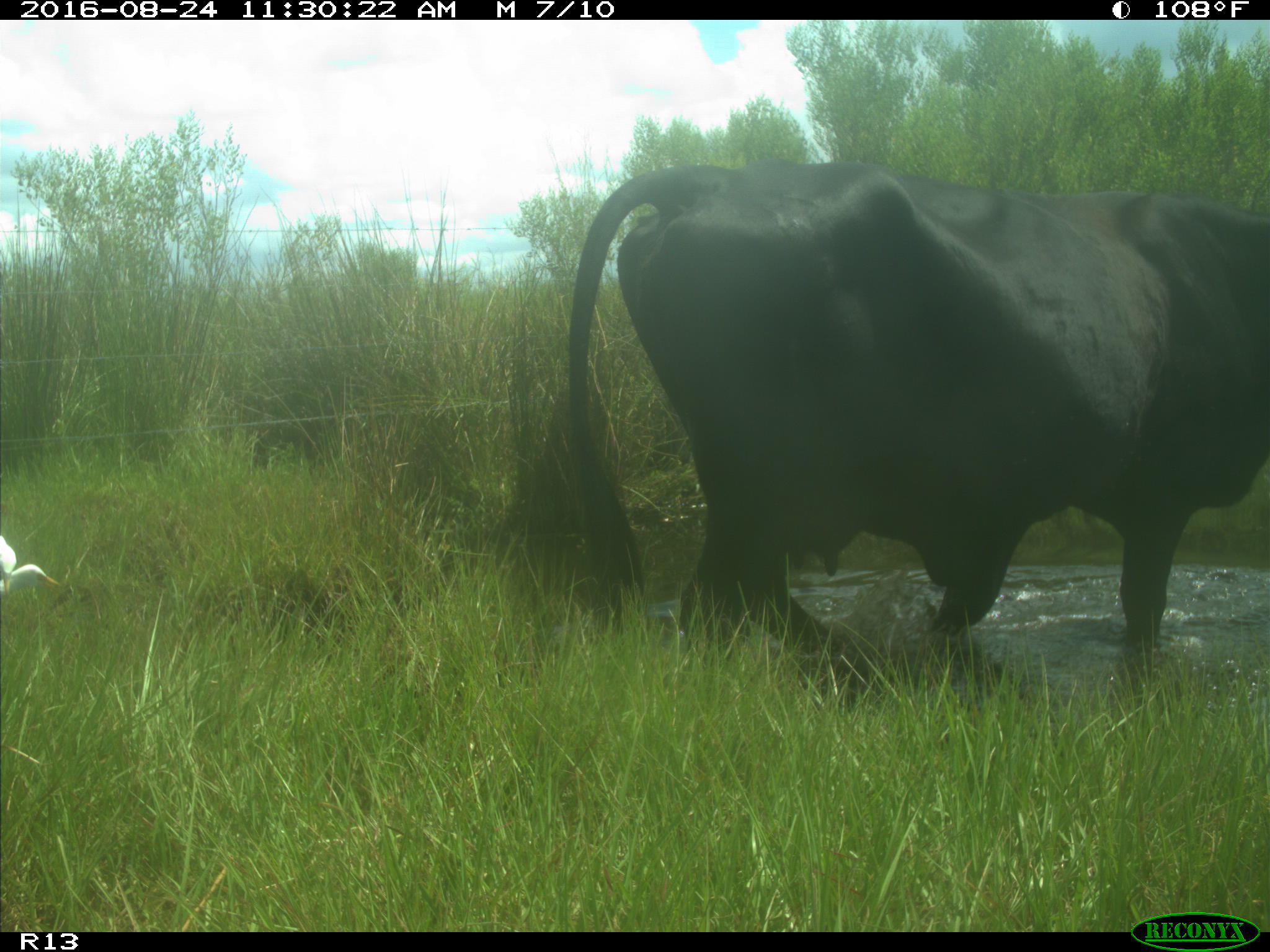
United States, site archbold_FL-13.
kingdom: Animalia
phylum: Chordata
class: Mammalia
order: Artiodactyla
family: Bovidae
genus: Bos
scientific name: Bos taurus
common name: domestic cow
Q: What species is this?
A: Bos taurus (domestic cow).